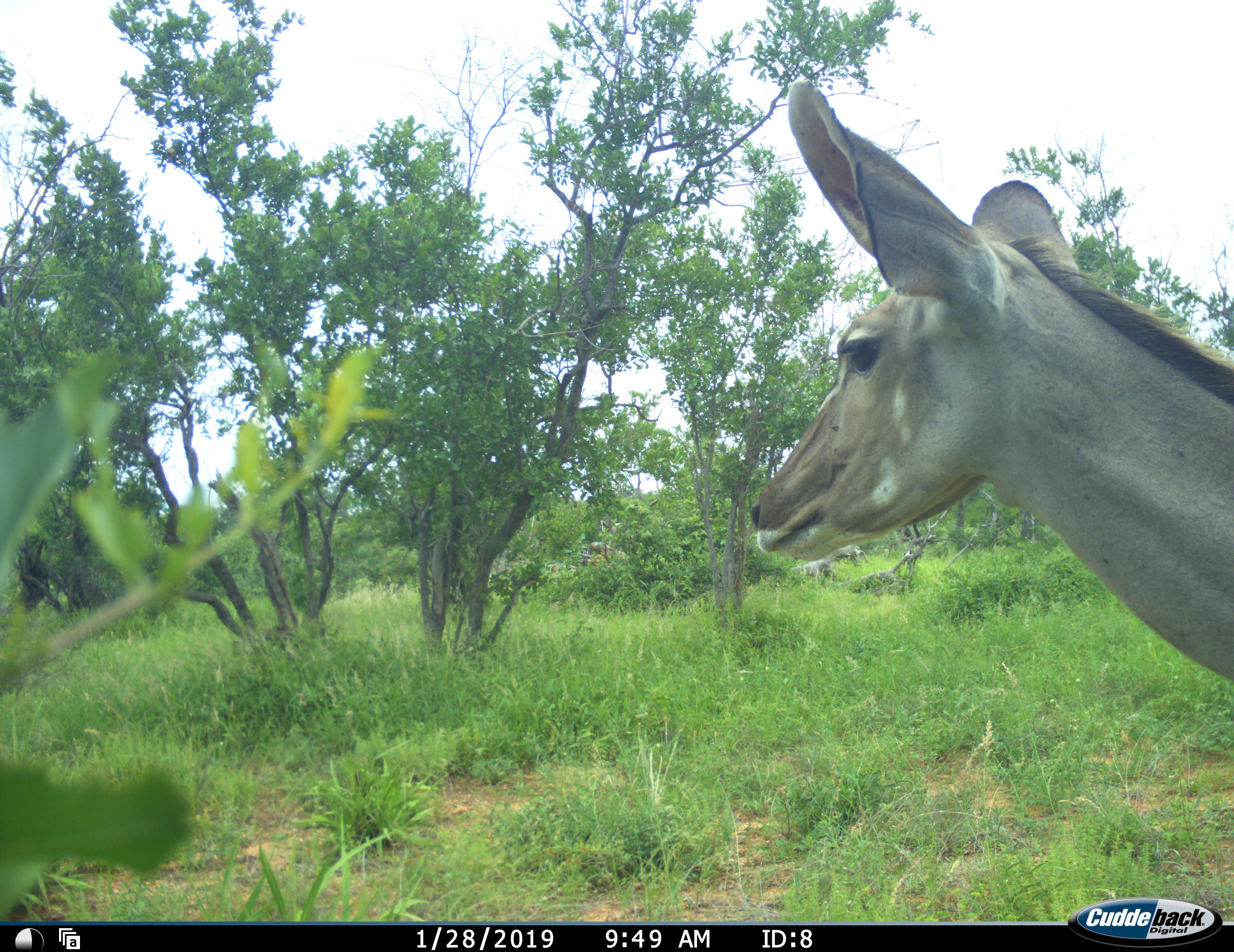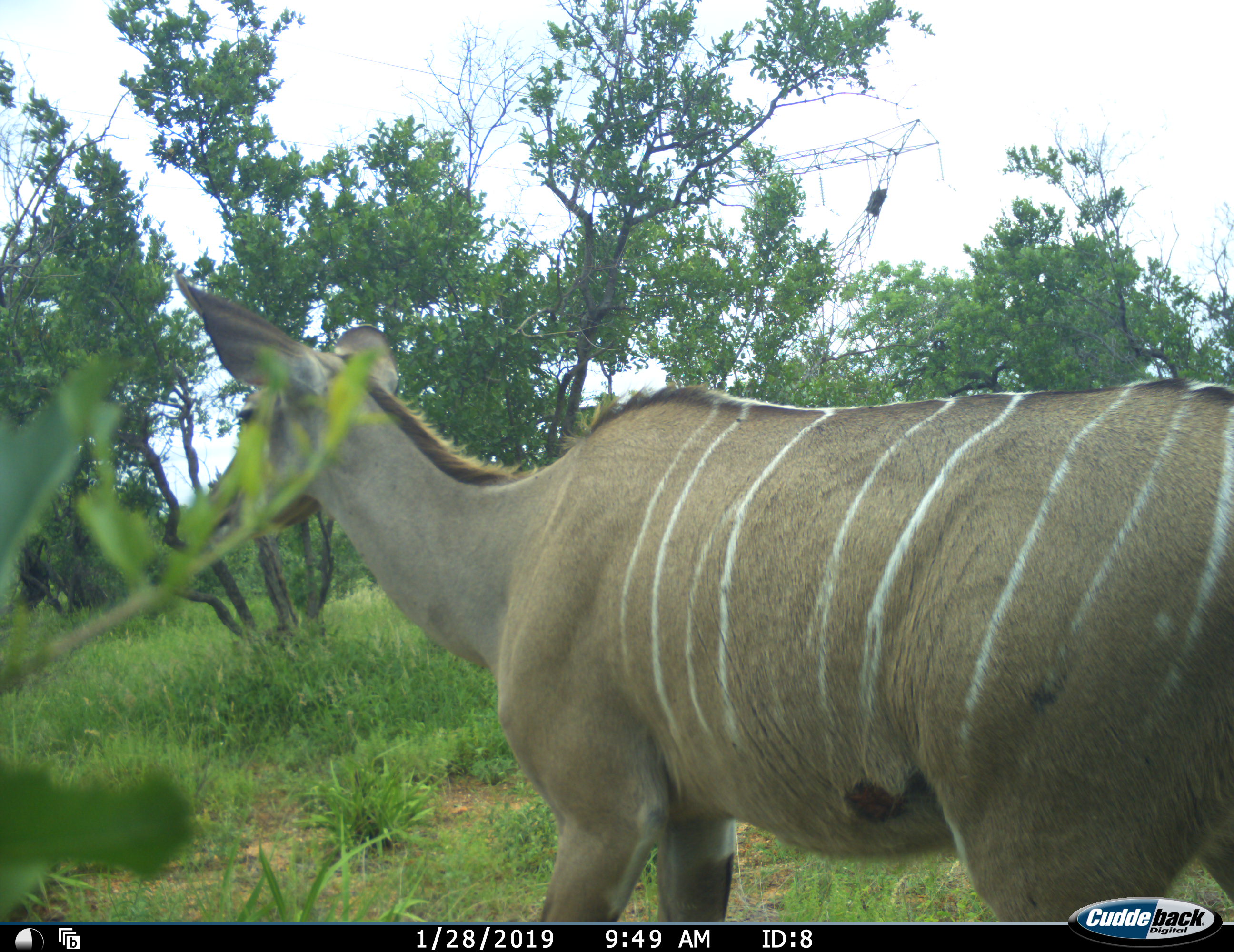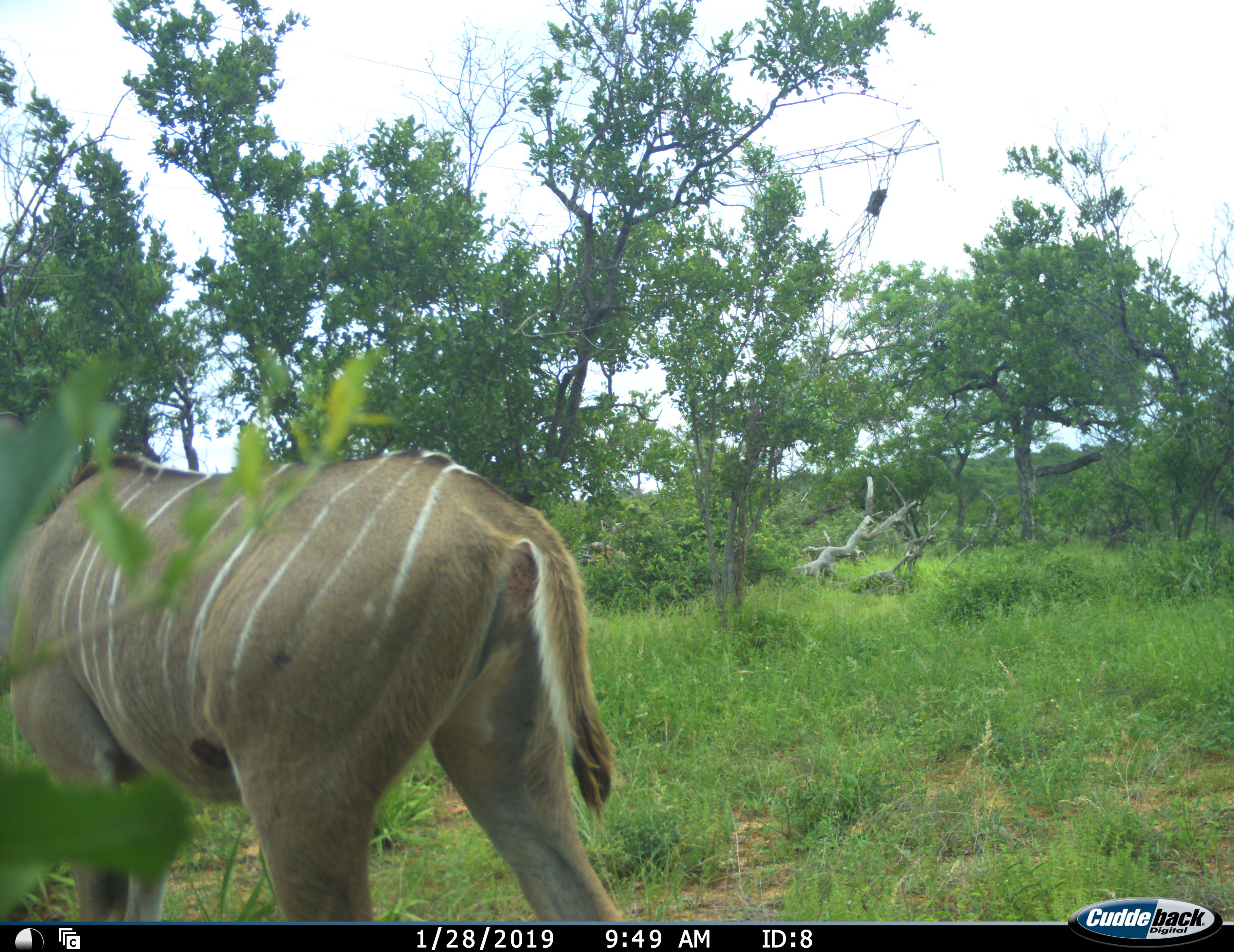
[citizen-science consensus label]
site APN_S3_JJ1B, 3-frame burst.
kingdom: Animalia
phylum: Chordata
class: Mammalia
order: Artiodactyla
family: Bovidae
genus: Tragelaphus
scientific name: Tragelaphus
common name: kudu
Kudu (Tragelaphus), count 1. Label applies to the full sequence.